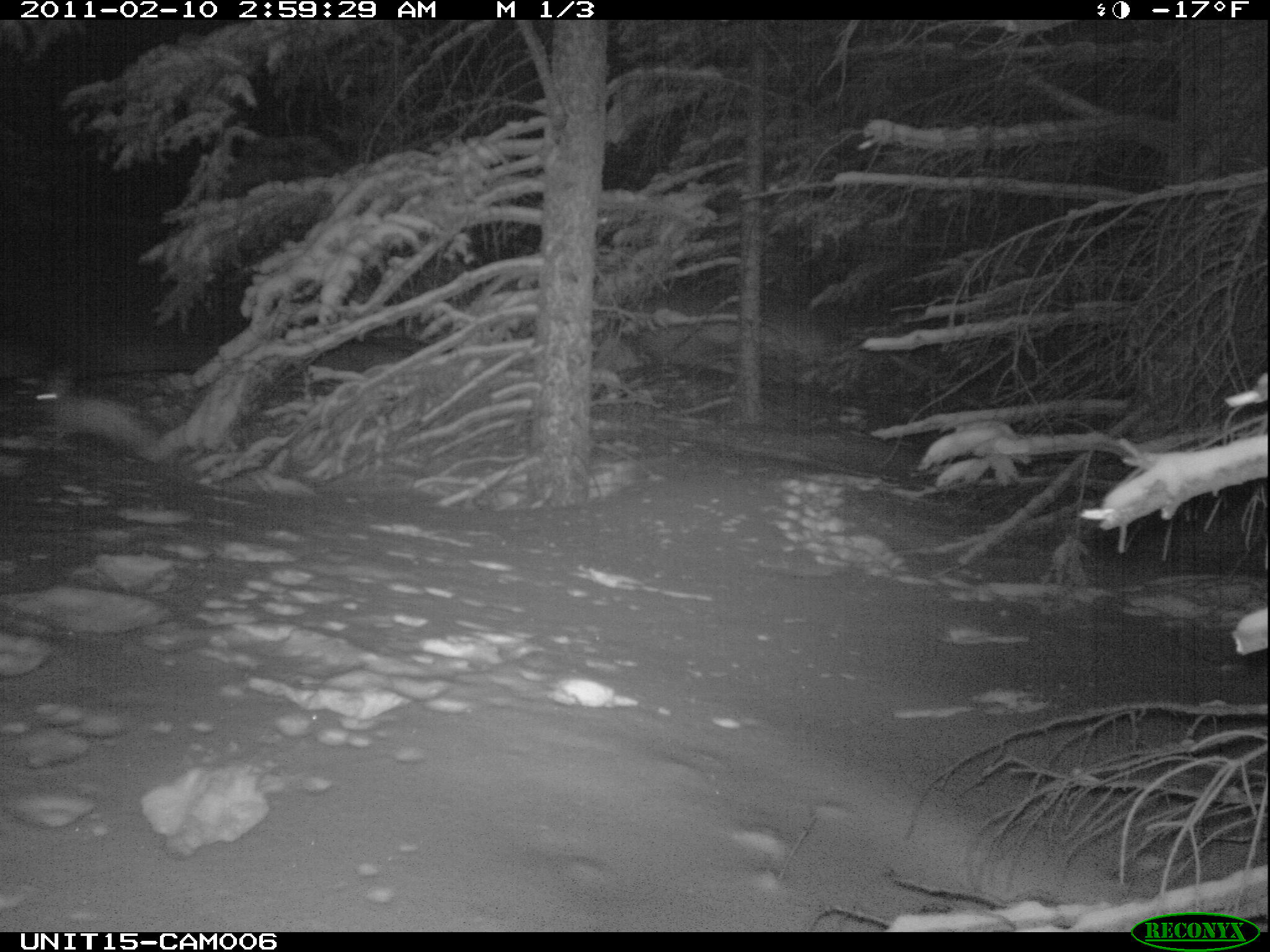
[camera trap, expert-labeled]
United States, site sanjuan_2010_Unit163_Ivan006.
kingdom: Animalia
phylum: Chordata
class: Mammalia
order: Lagomorpha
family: Leporidae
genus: Lepus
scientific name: Lepus americanus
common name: snowshoe hare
Lepus americanus (snowshoe hare).